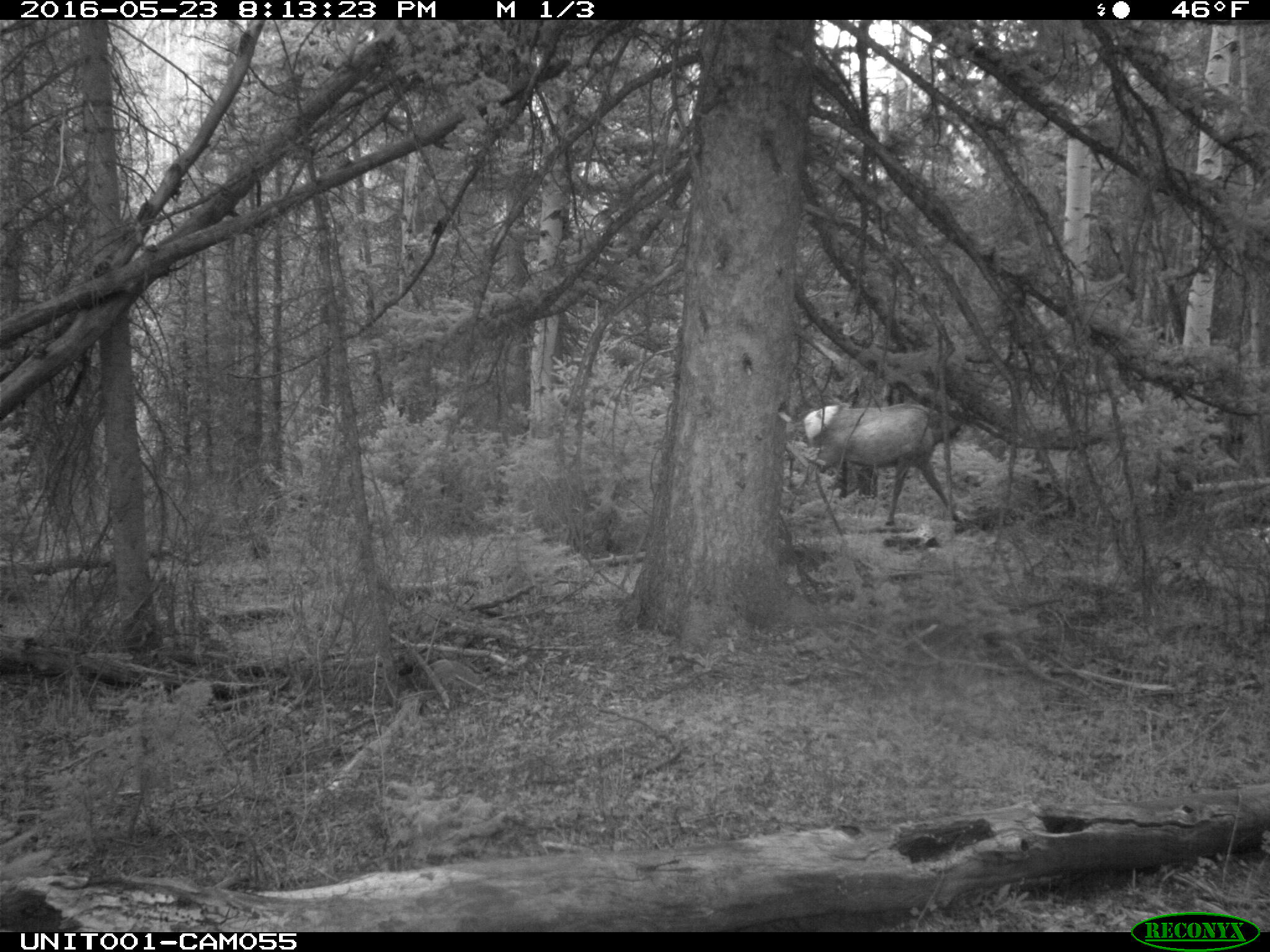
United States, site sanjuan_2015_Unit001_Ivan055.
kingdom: Animalia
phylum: Chordata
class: Mammalia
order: Artiodactyla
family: Cervidae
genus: Cervus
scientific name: Cervus elaphus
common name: red deer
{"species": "Cervus elaphus (red deer)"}